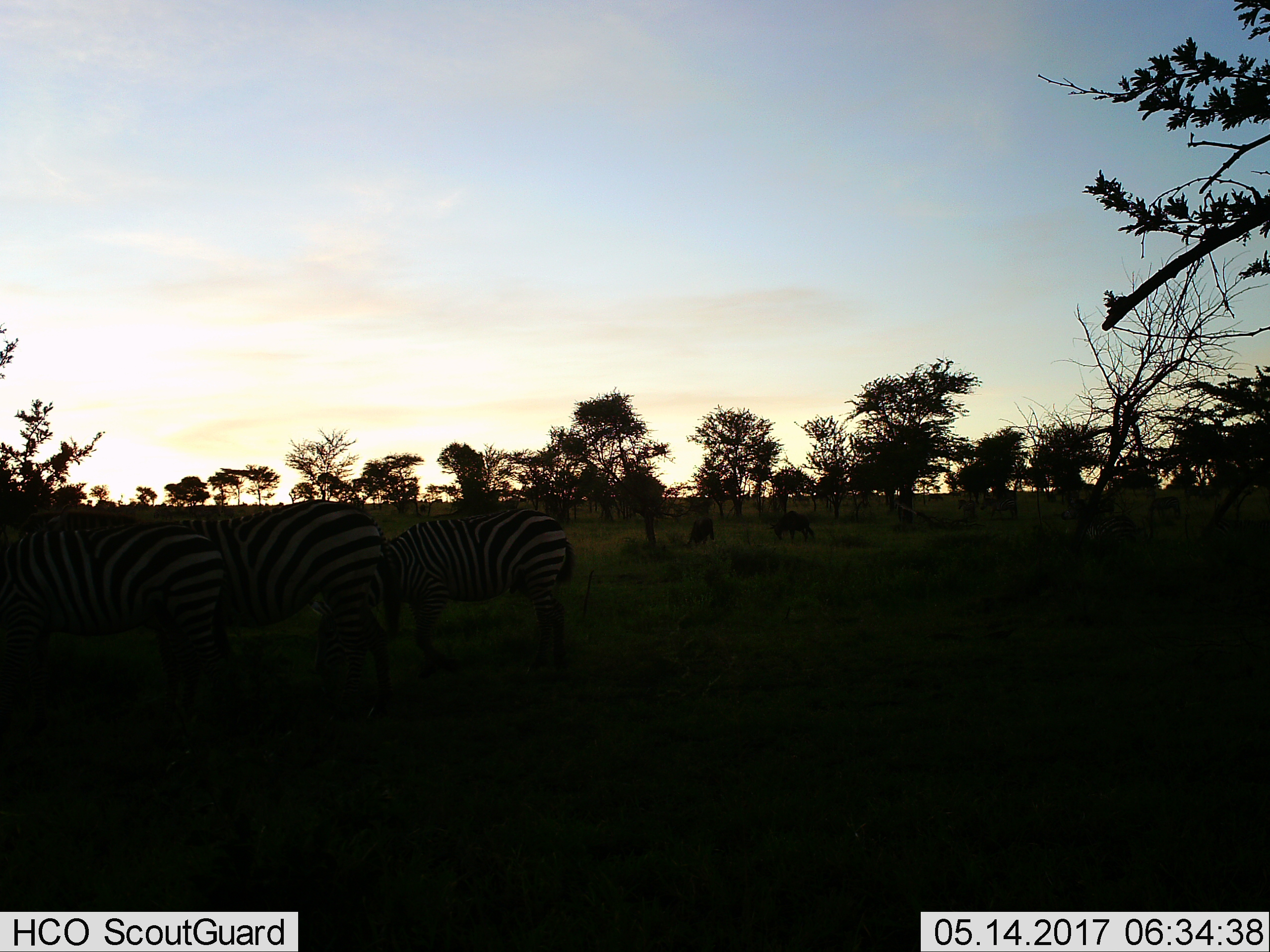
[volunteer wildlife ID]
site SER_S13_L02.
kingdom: Animalia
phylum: Chordata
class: Mammalia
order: Perissodactyla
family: Equidae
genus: Equus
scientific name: Equus quagga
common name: plains zebra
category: zebraplains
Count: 4.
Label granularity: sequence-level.